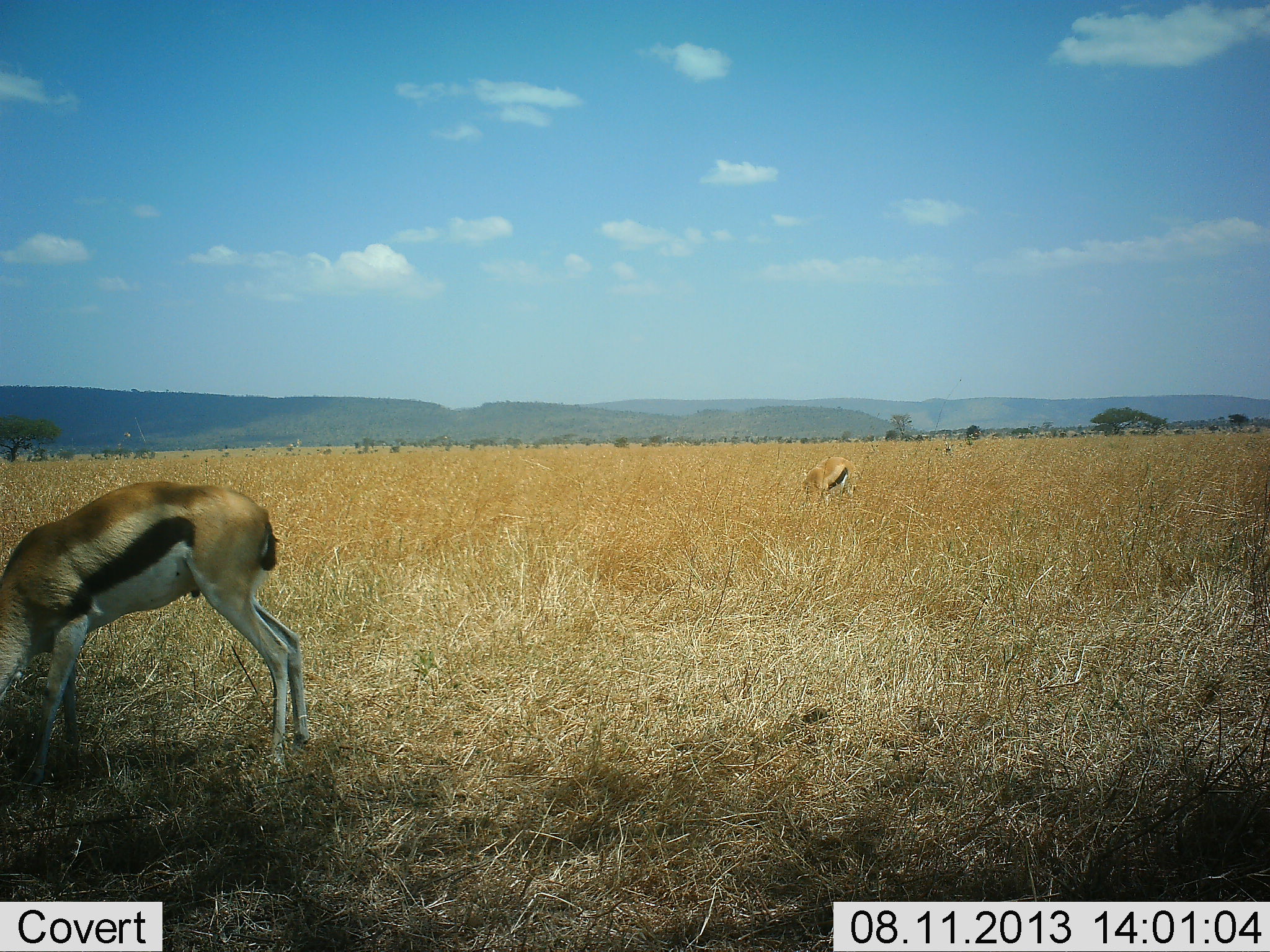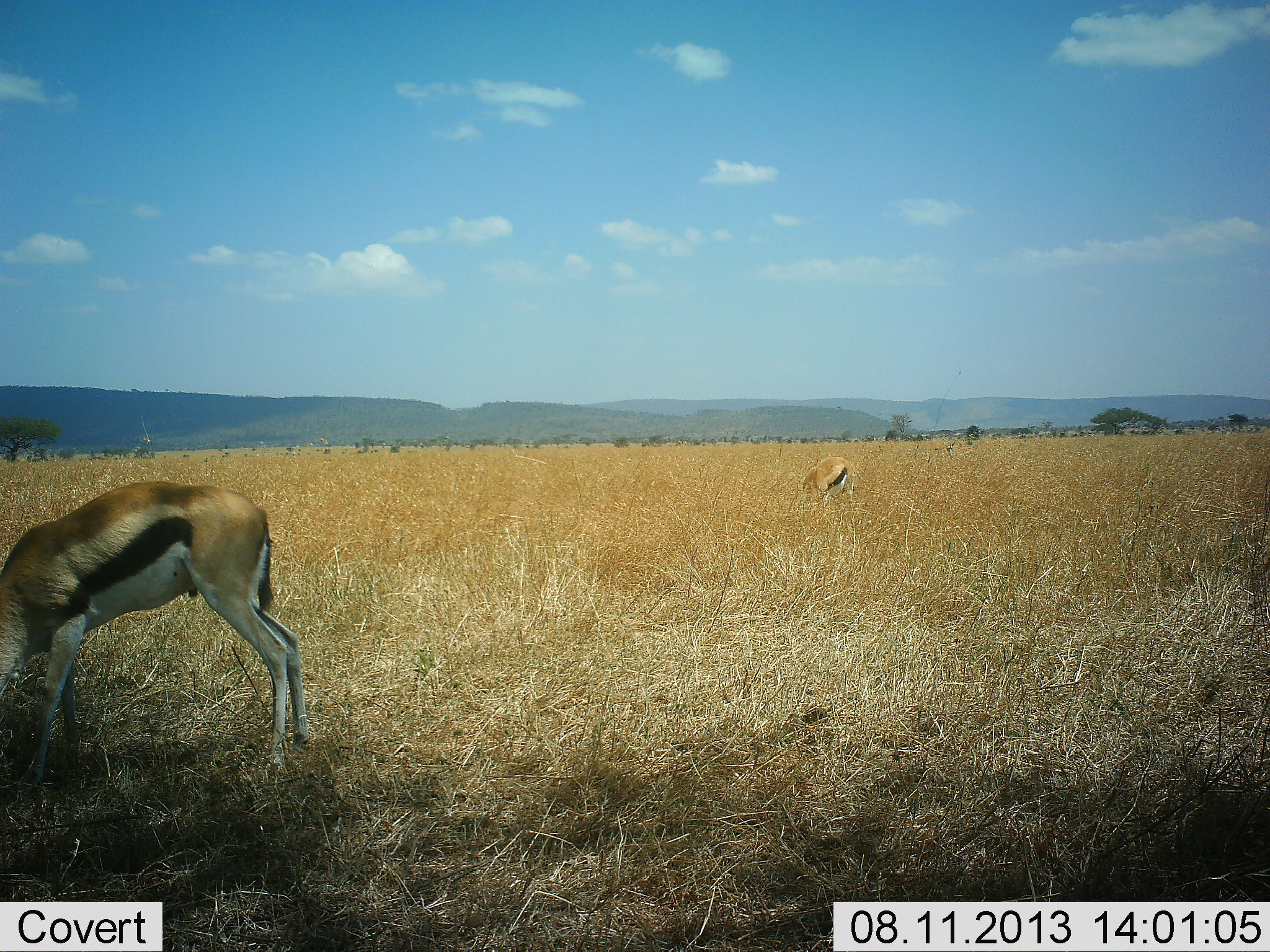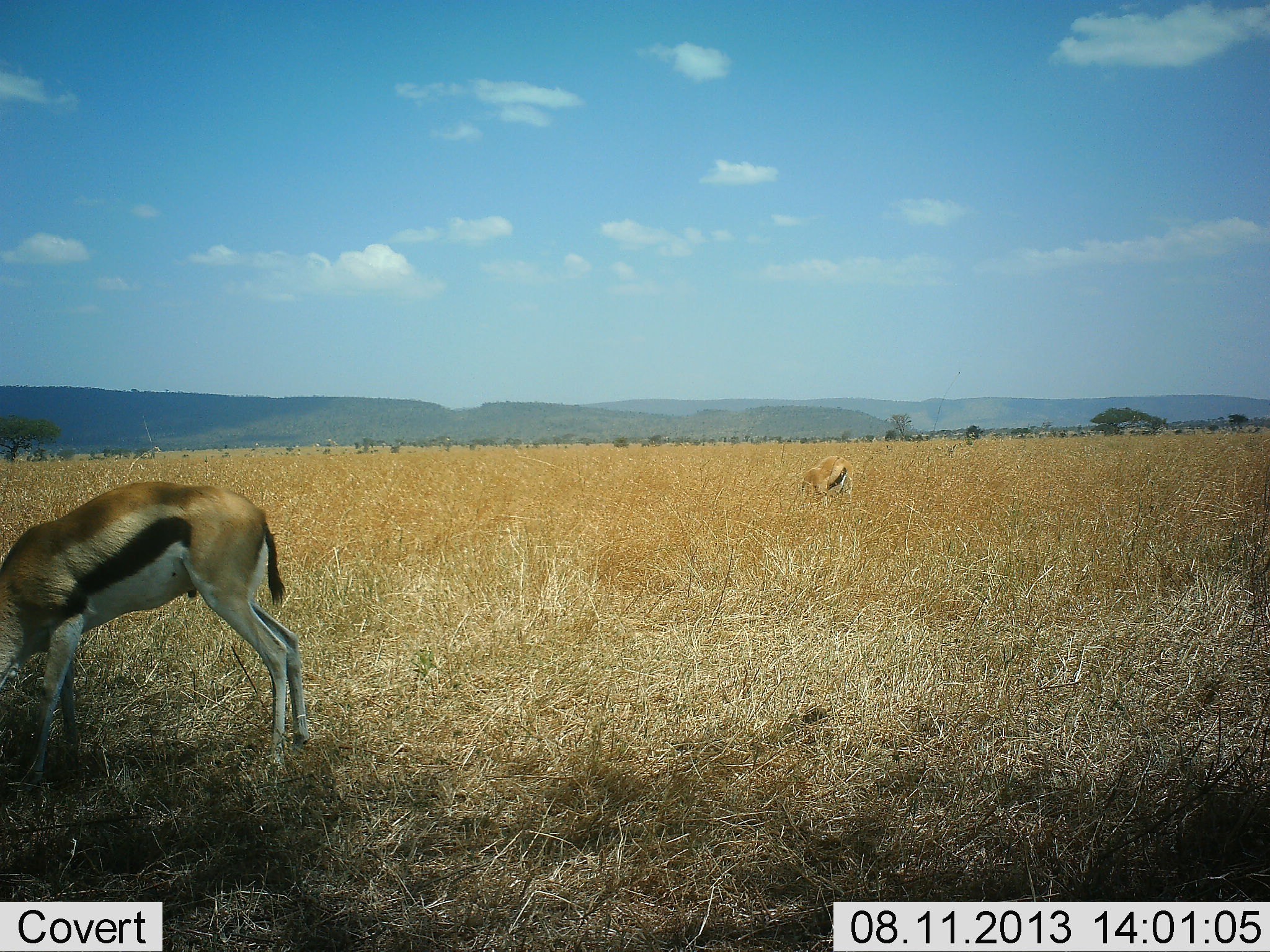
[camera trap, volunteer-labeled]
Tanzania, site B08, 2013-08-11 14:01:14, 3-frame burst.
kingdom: Animalia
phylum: Chordata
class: Mammalia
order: Artiodactyla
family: Bovidae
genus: Eudorcas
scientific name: Eudorcas thomsonii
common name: thomson's gazelle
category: gazellethomsons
Gazellethomsons (thomson's gazelle) (Eudorcas thomsonii), count 2. Behavior (volunteer vote fractions): standing 9%, resting 0%, moving 0%, interacting 0%. Young present (vote fraction): 0%. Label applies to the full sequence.